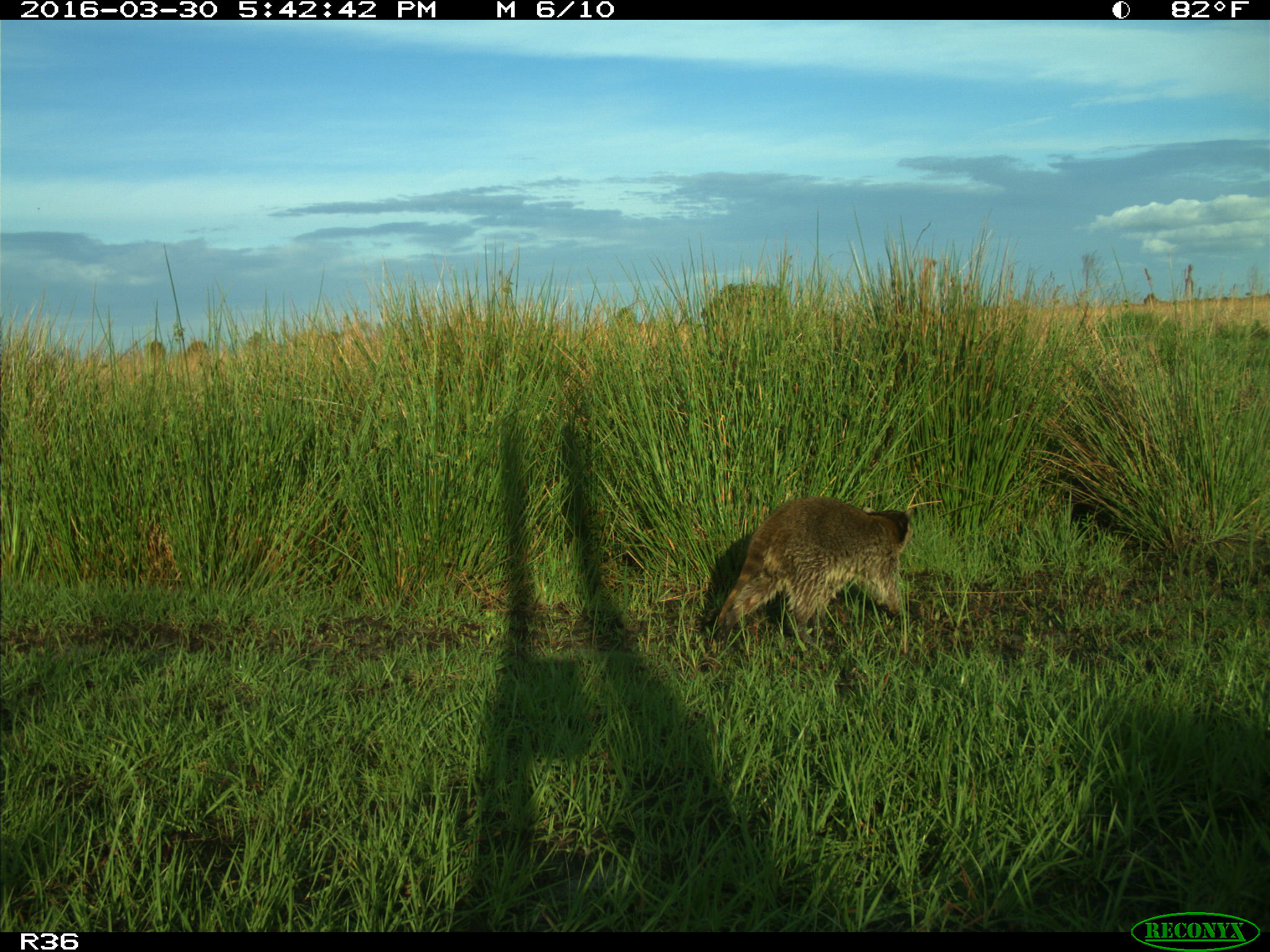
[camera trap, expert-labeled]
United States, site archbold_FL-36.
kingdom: Animalia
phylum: Chordata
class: Mammalia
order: Carnivora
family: Procyonidae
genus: Procyon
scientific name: Procyon lotor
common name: common raccoon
Procyon lotor (common raccoon).